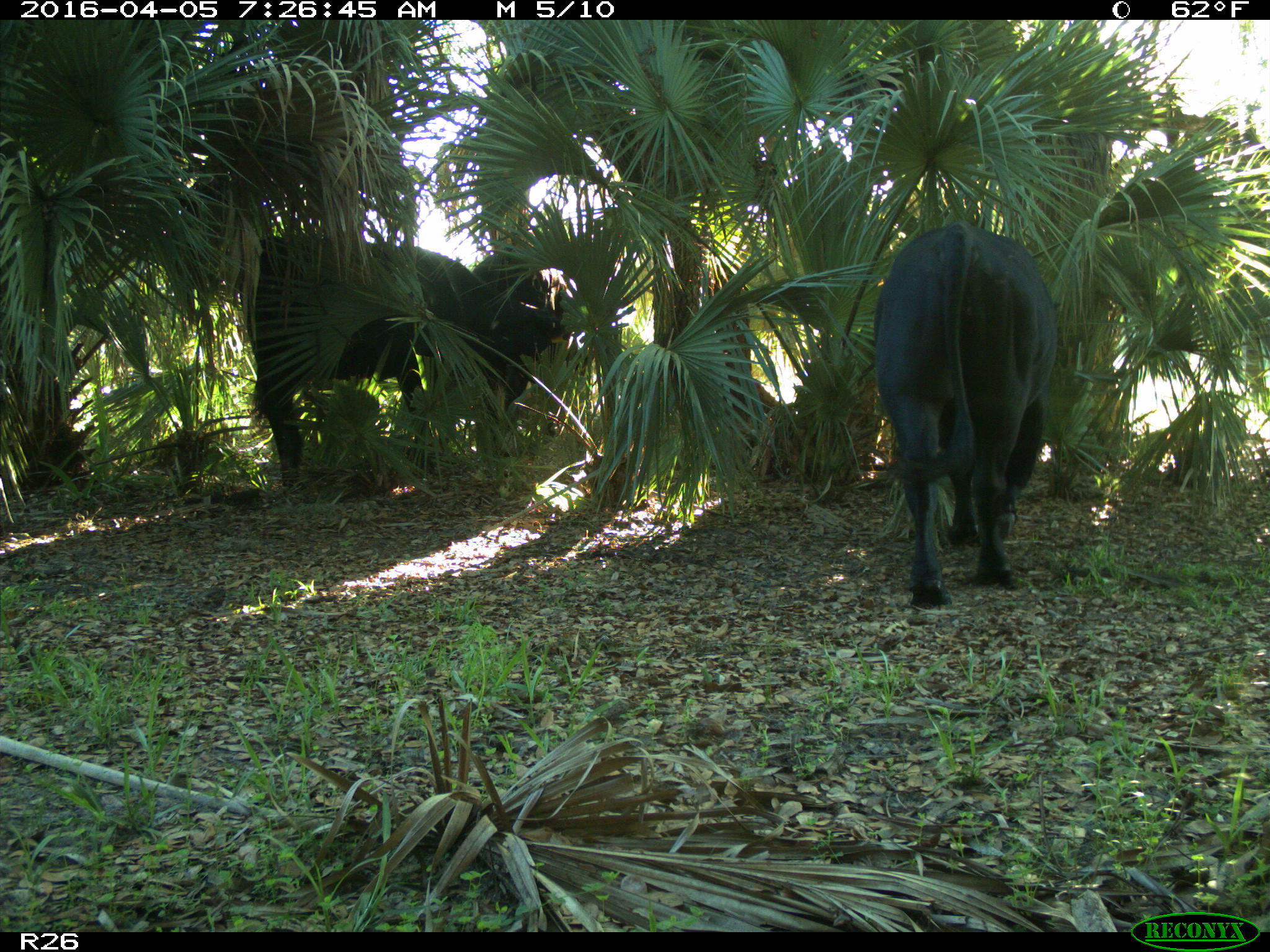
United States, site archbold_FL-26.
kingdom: Animalia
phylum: Chordata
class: Mammalia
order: Artiodactyla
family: Bovidae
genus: Bos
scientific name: Bos taurus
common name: domestic cow